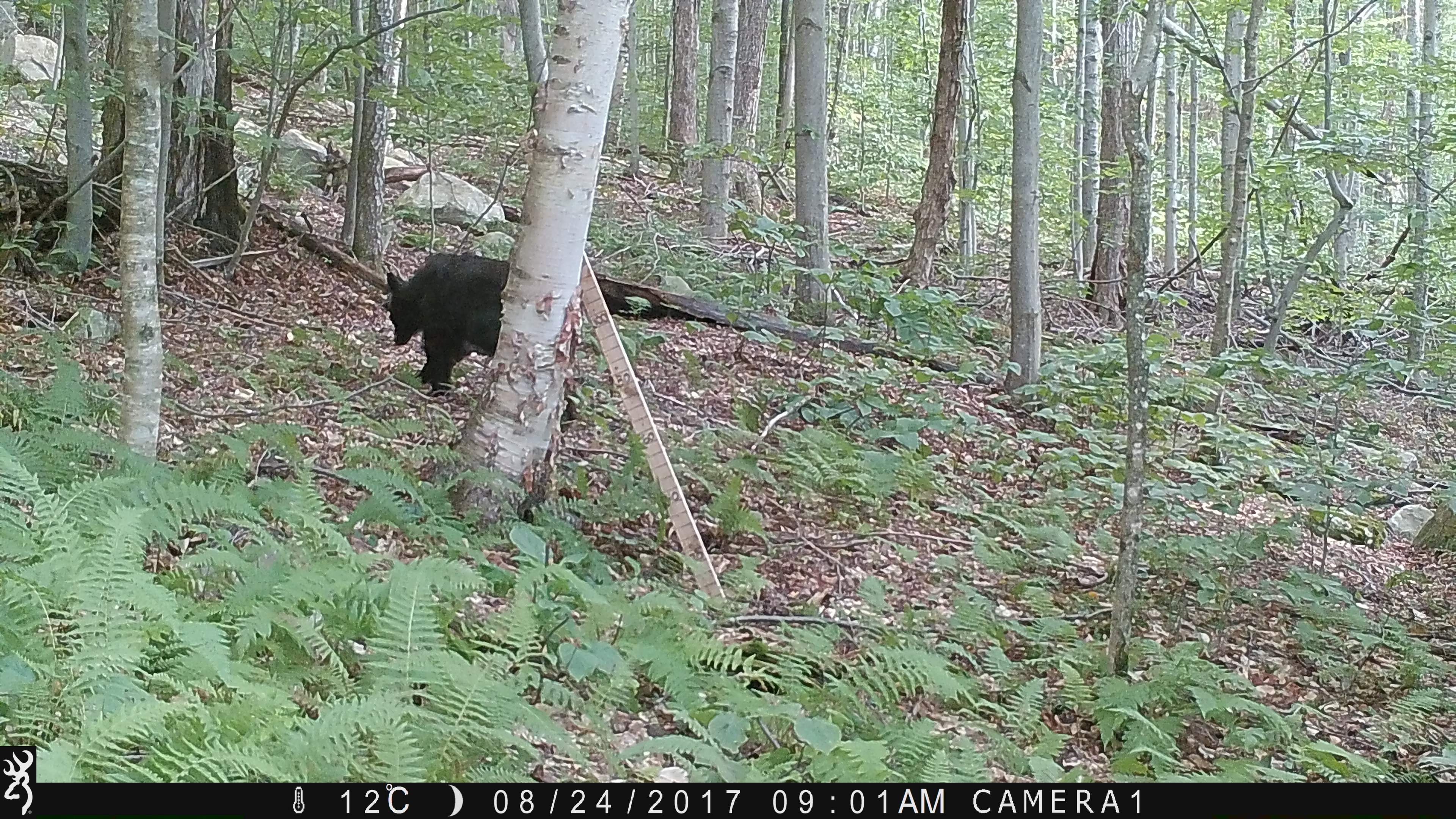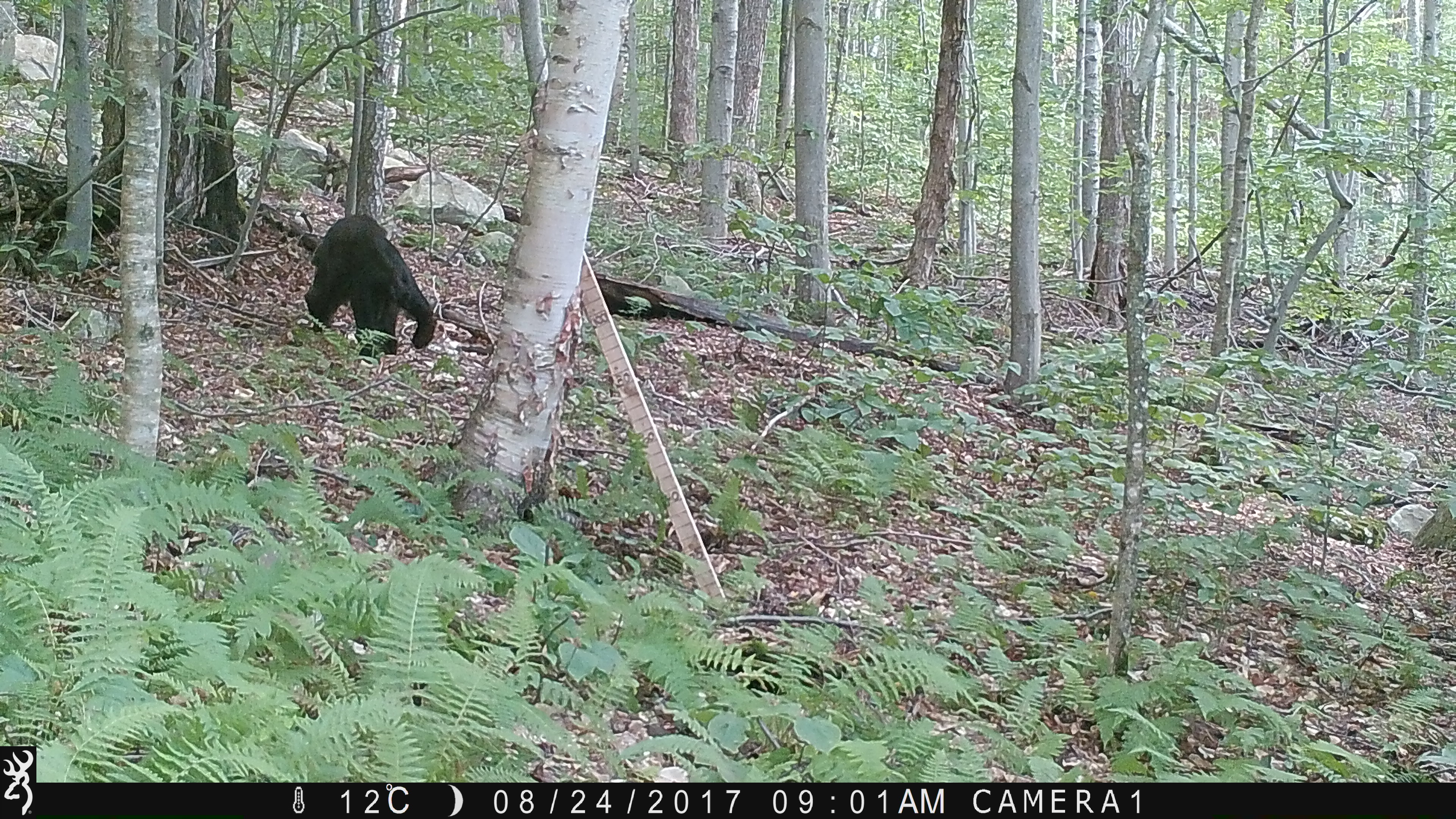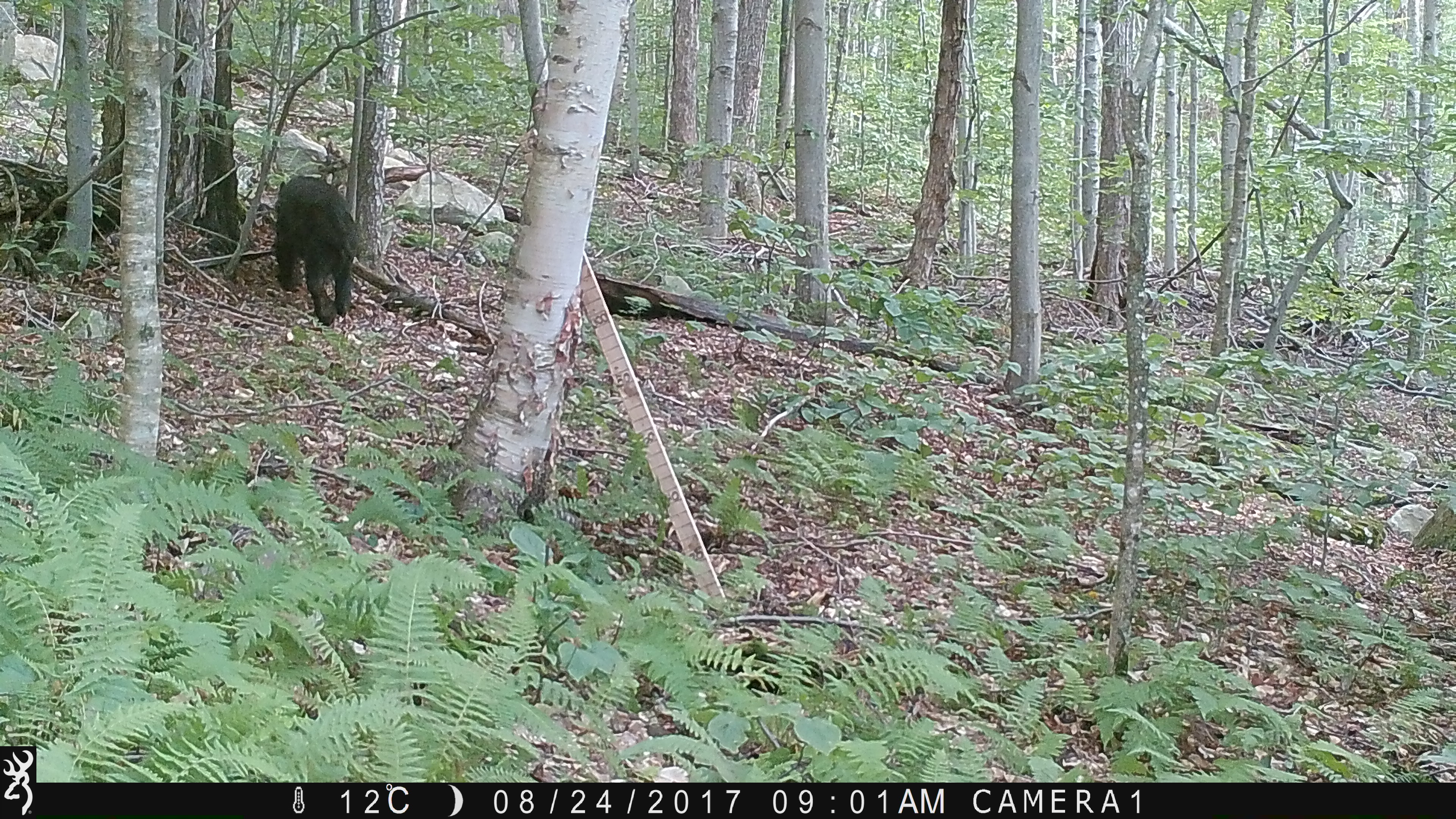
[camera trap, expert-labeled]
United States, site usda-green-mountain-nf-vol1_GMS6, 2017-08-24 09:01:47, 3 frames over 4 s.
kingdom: Animalia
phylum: Chordata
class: Mammalia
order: Carnivora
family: Ursidae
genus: Ursus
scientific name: Ursus americanus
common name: black bear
Black bear (Ursus americanus).